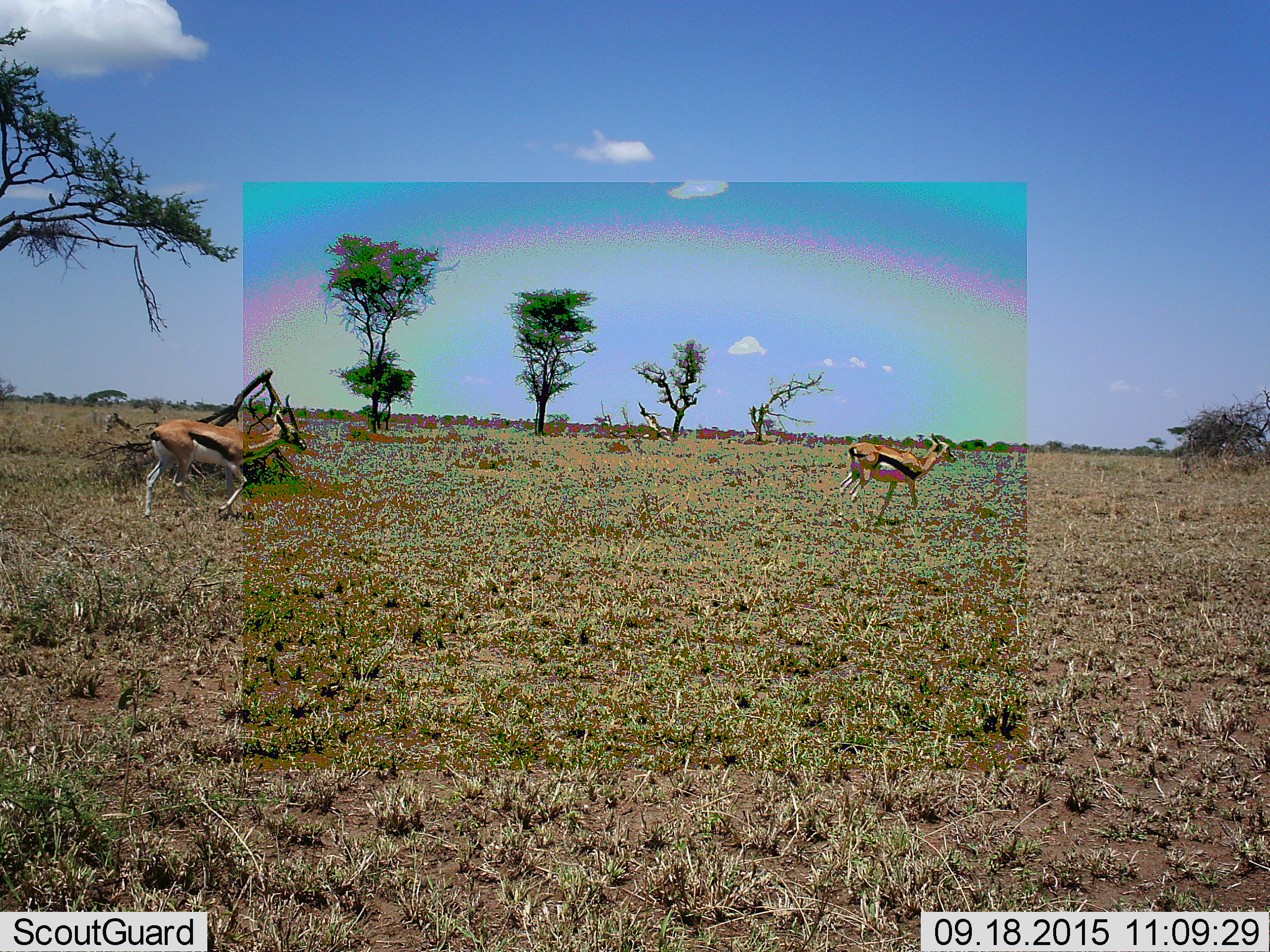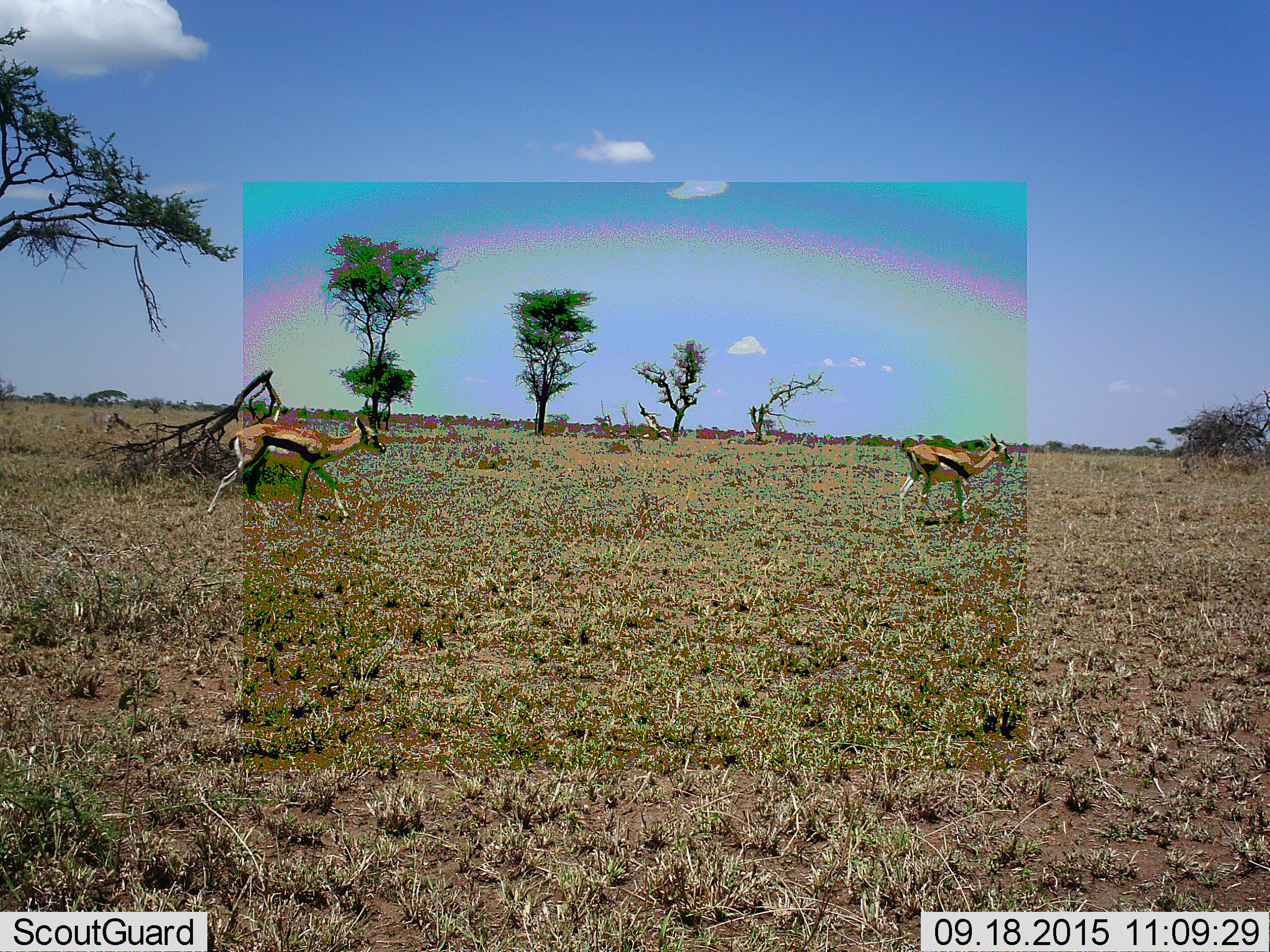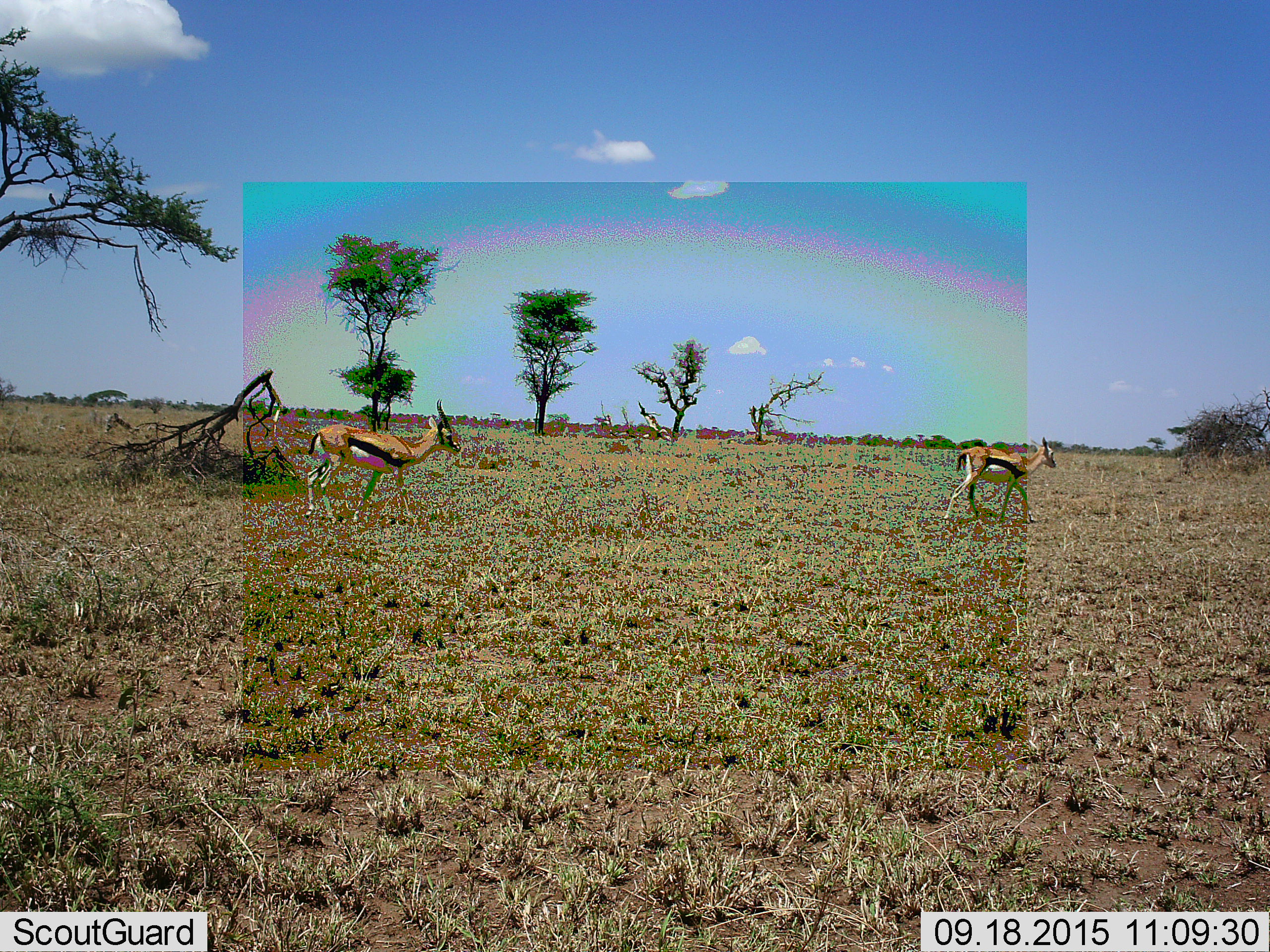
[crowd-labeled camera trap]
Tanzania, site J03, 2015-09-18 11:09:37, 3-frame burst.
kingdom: Animalia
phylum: Chordata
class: Mammalia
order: Artiodactyla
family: Bovidae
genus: Eudorcas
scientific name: Eudorcas thomsonii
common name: thomson's gazelle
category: gazellethomsons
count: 2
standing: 10%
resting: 0%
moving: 90%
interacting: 0%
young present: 0%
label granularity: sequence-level